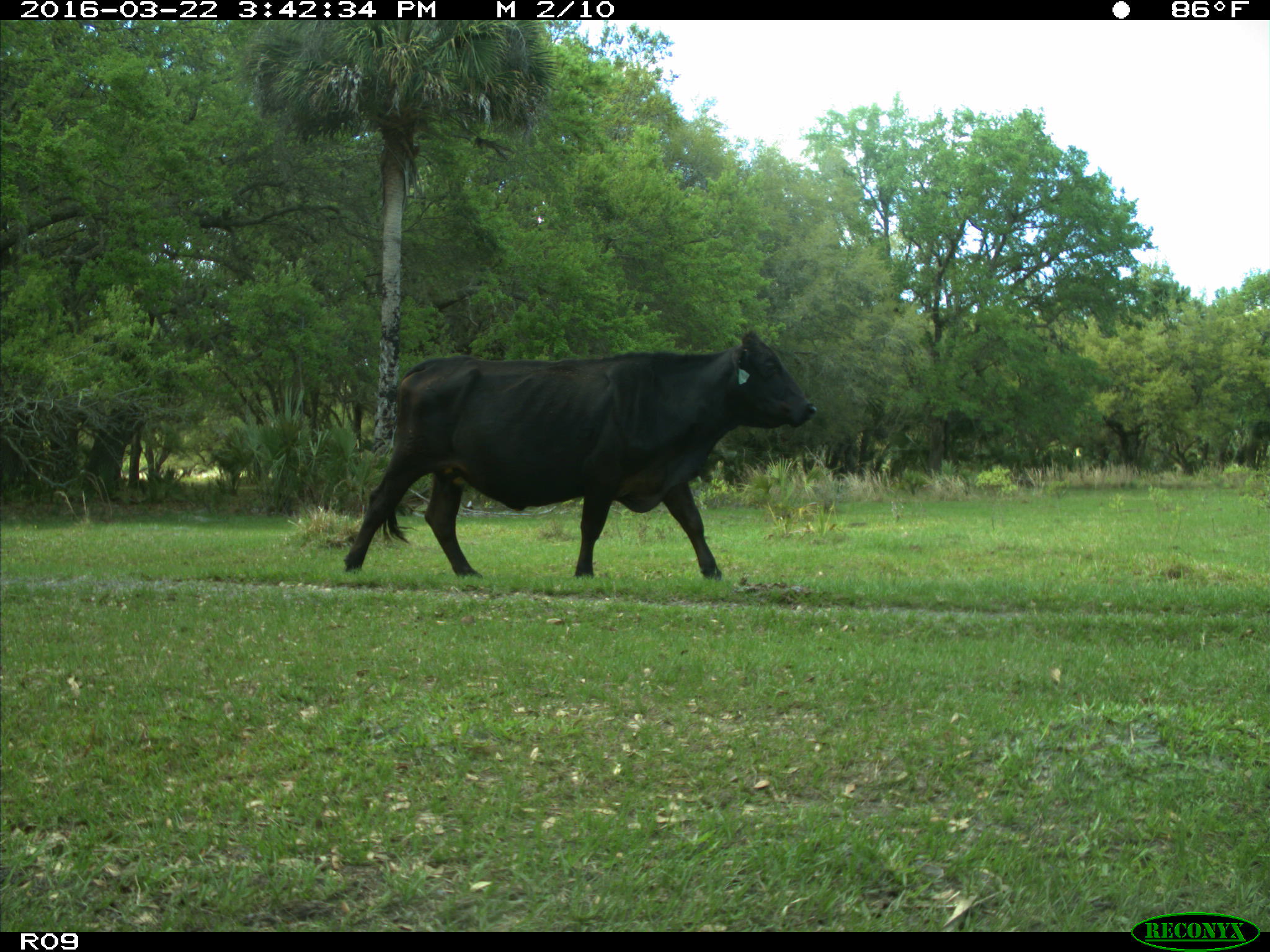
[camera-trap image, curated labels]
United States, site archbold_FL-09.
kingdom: Animalia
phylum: Chordata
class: Mammalia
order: Artiodactyla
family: Bovidae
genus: Bos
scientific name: Bos taurus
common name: domestic cow